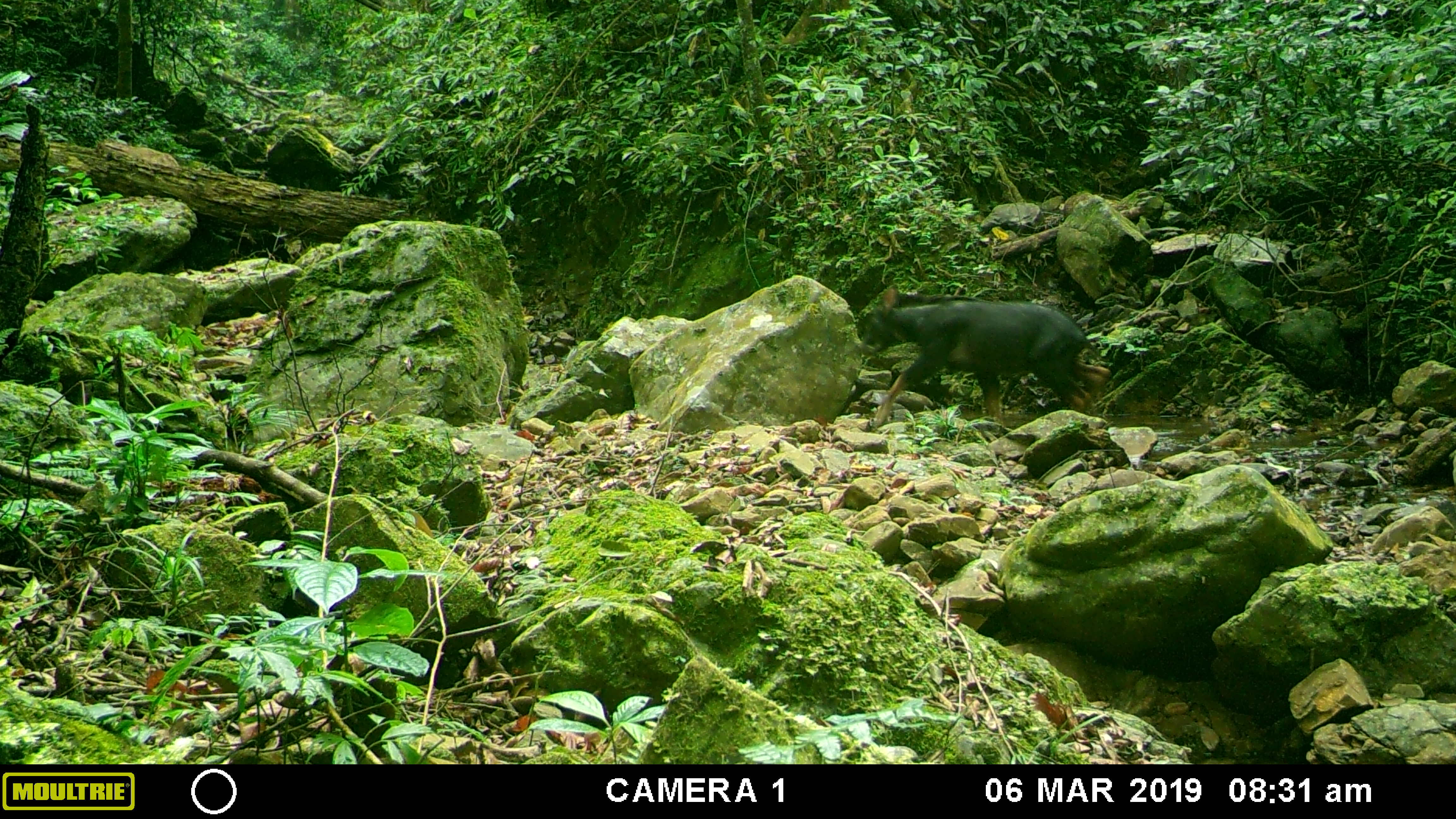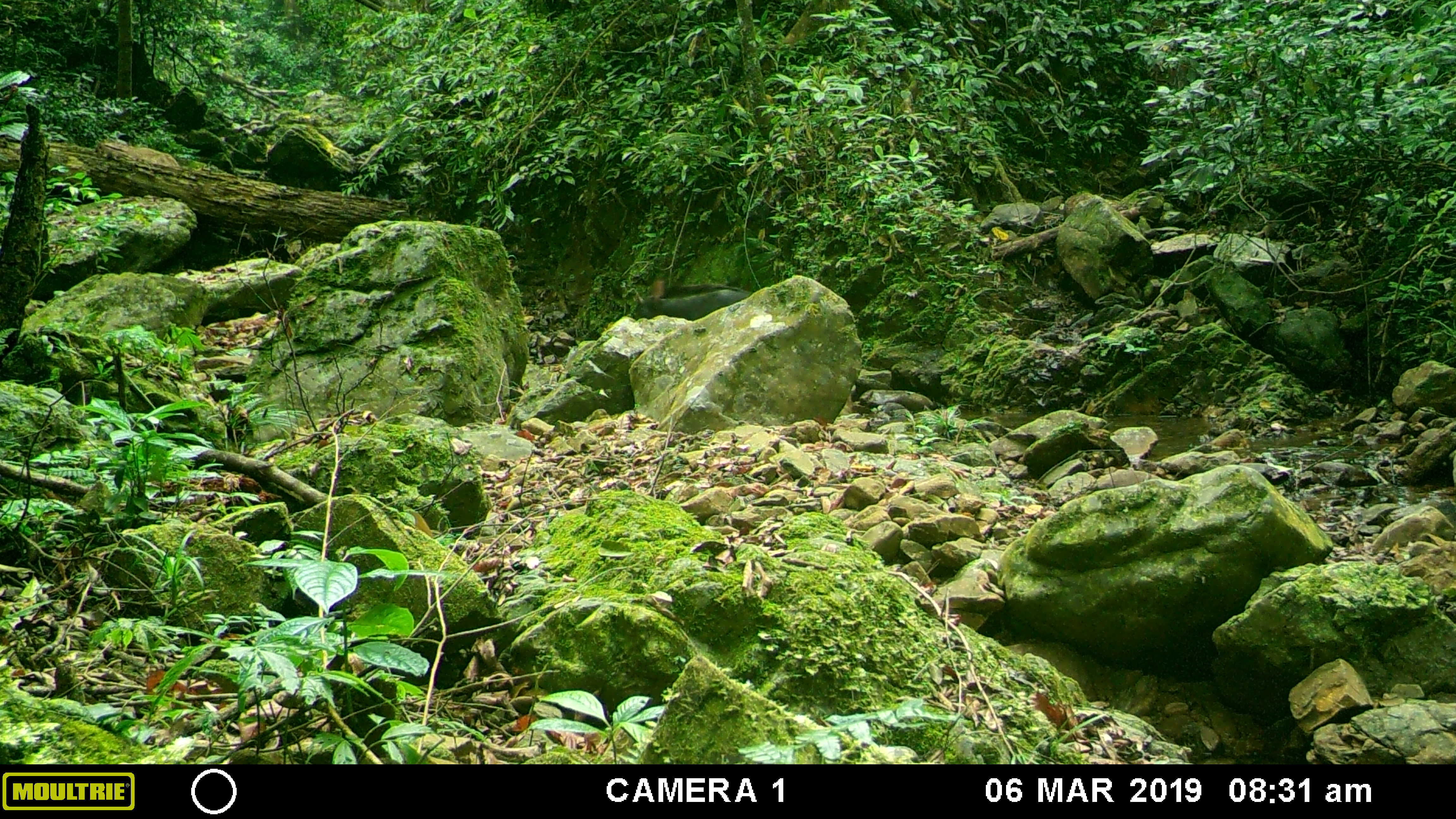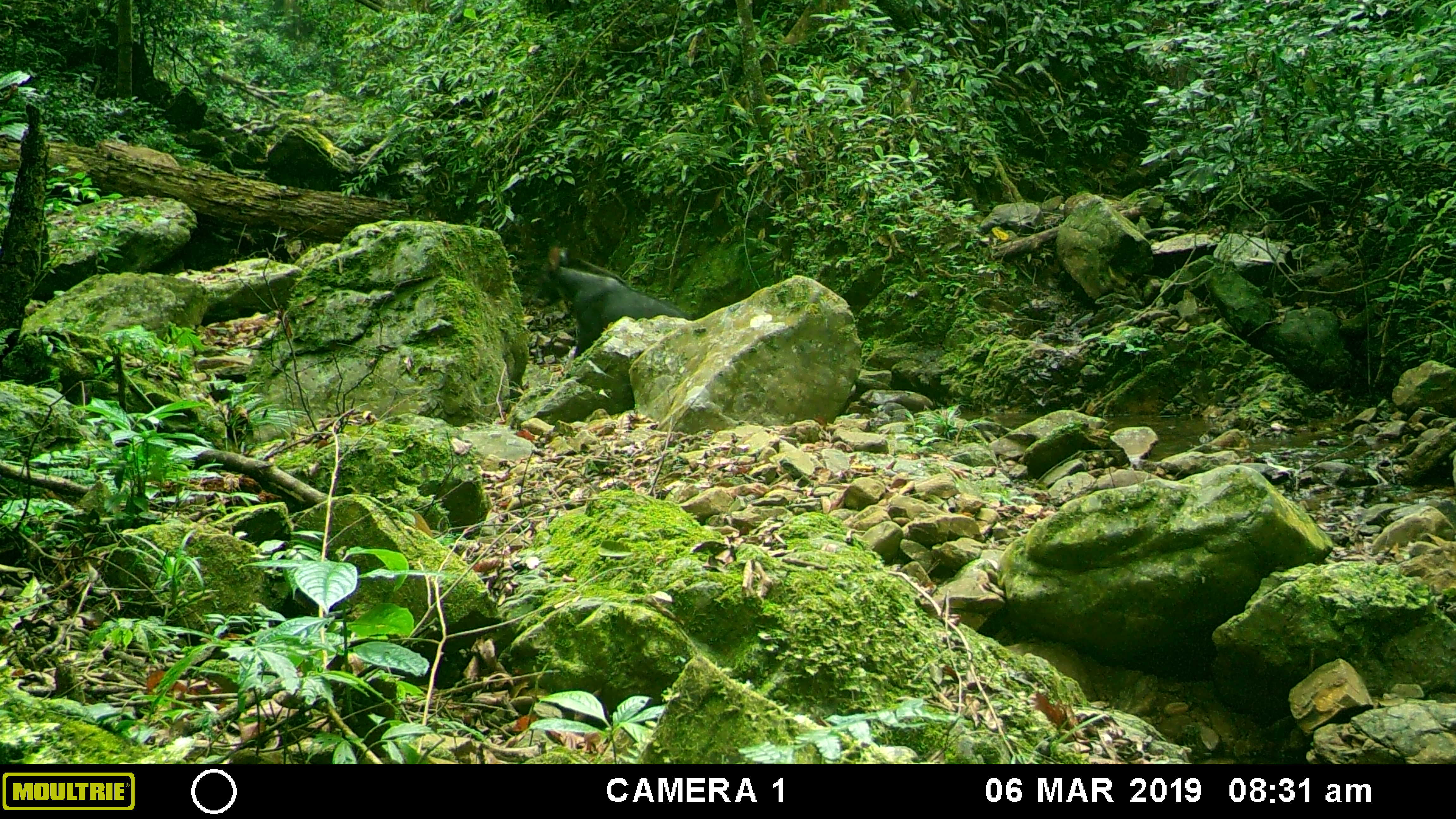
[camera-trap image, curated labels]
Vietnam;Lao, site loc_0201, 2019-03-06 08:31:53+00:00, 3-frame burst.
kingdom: Animalia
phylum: Chordata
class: Mammalia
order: Artiodactyla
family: Bovidae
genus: Capricornis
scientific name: Capricornis sumatraensis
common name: chinese serow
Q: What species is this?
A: Chinese serow (Capricornis sumatraensis).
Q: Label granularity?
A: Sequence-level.